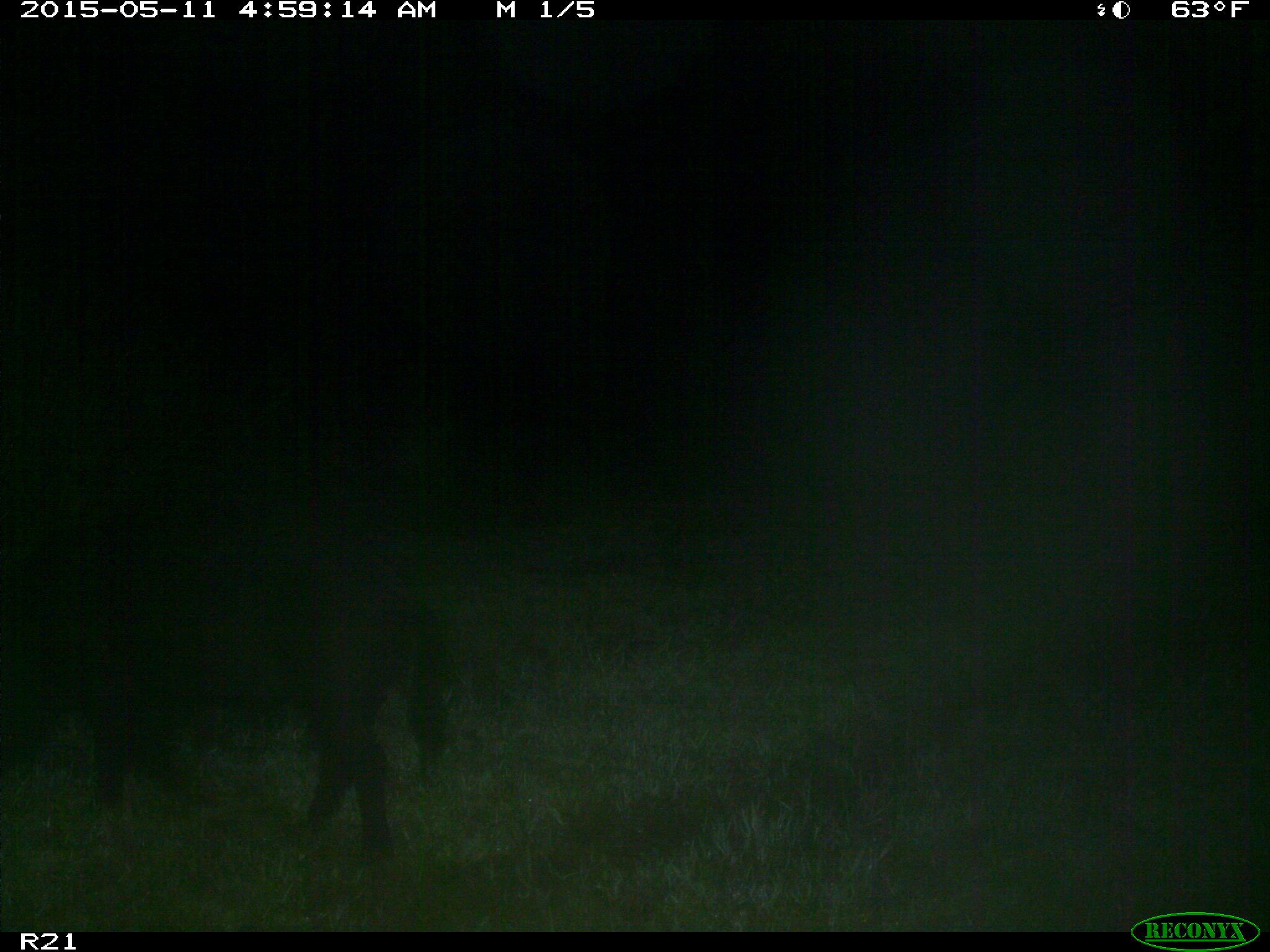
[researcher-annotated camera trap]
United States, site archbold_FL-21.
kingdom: Animalia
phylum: Chordata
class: Mammalia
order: Artiodactyla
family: Suidae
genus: Sus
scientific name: Sus scrofa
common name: wild boar